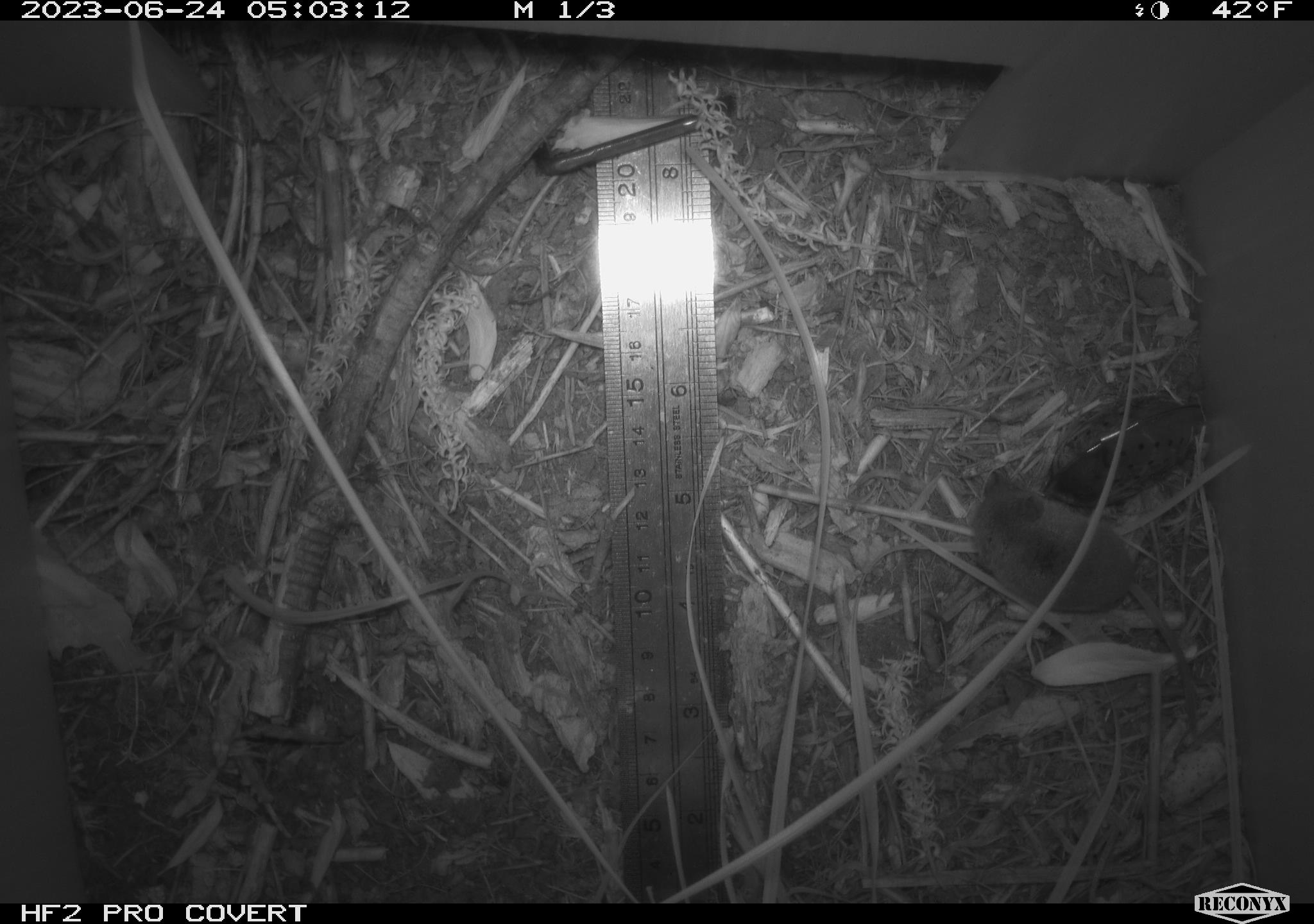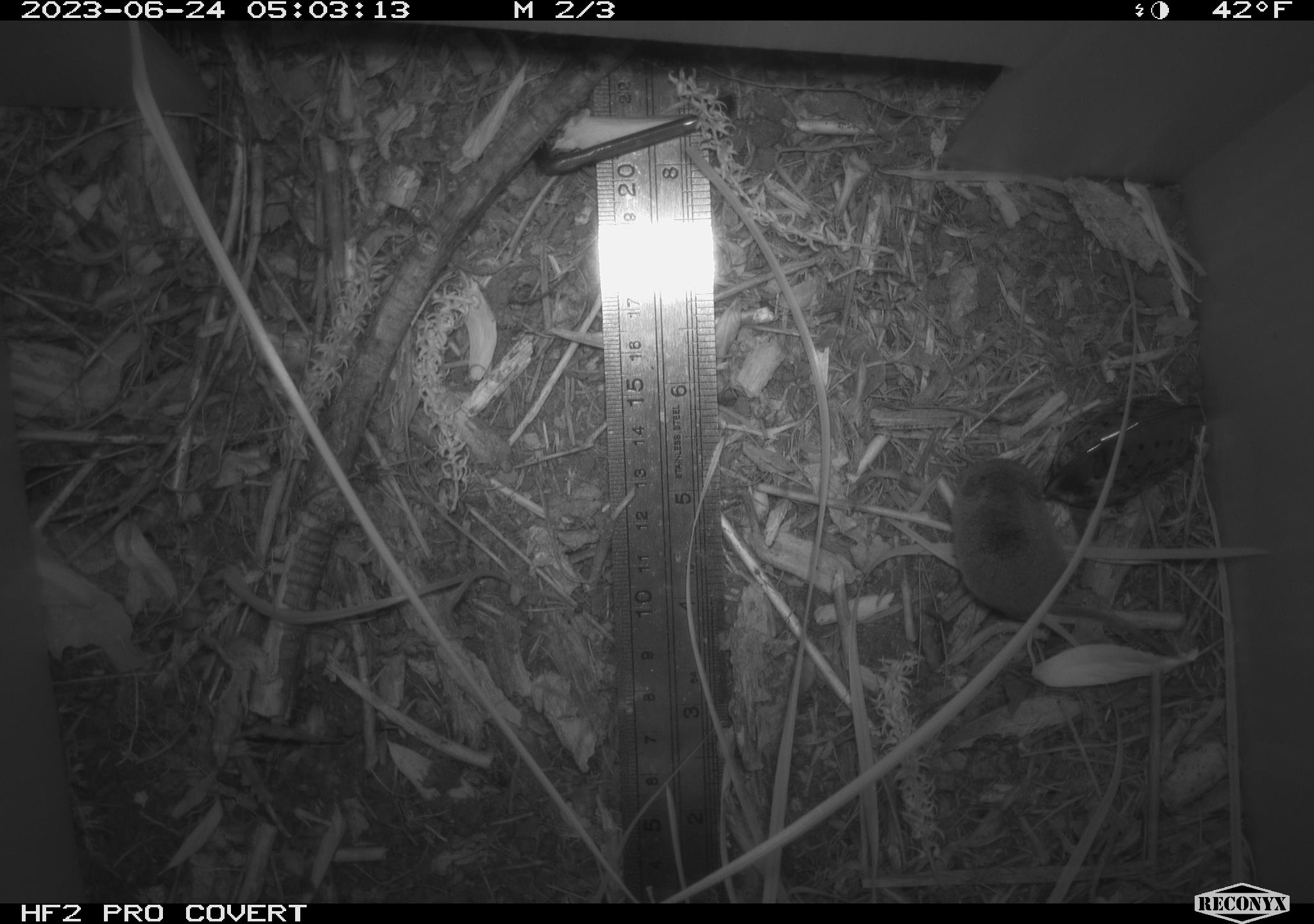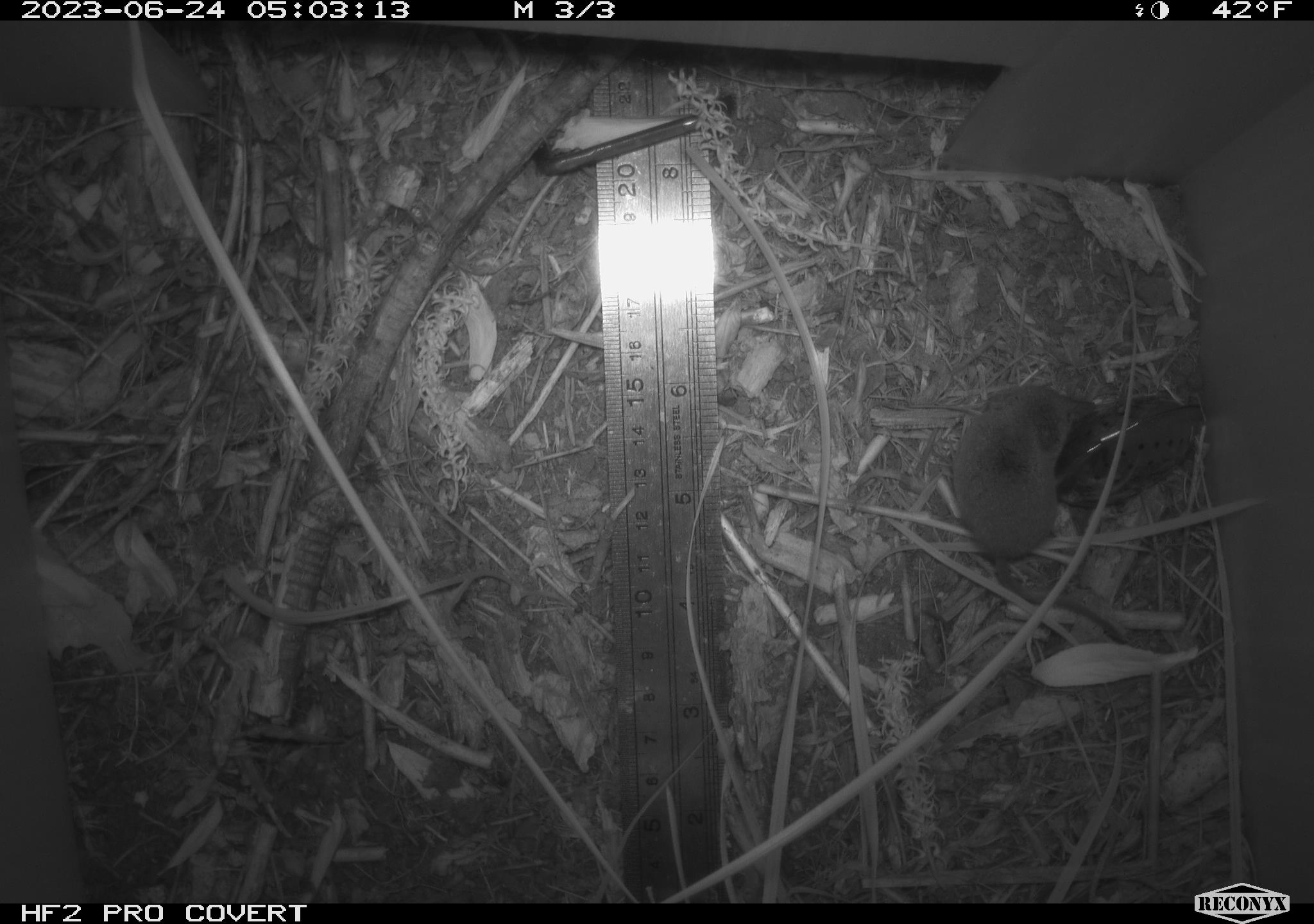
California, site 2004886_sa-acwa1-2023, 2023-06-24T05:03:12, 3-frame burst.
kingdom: Animalia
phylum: Chordata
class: Mammalia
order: Eulipotyphla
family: Soricidae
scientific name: Soricidae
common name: shrews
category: soricidae family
Soricidae family (shrews) (Soricidae).